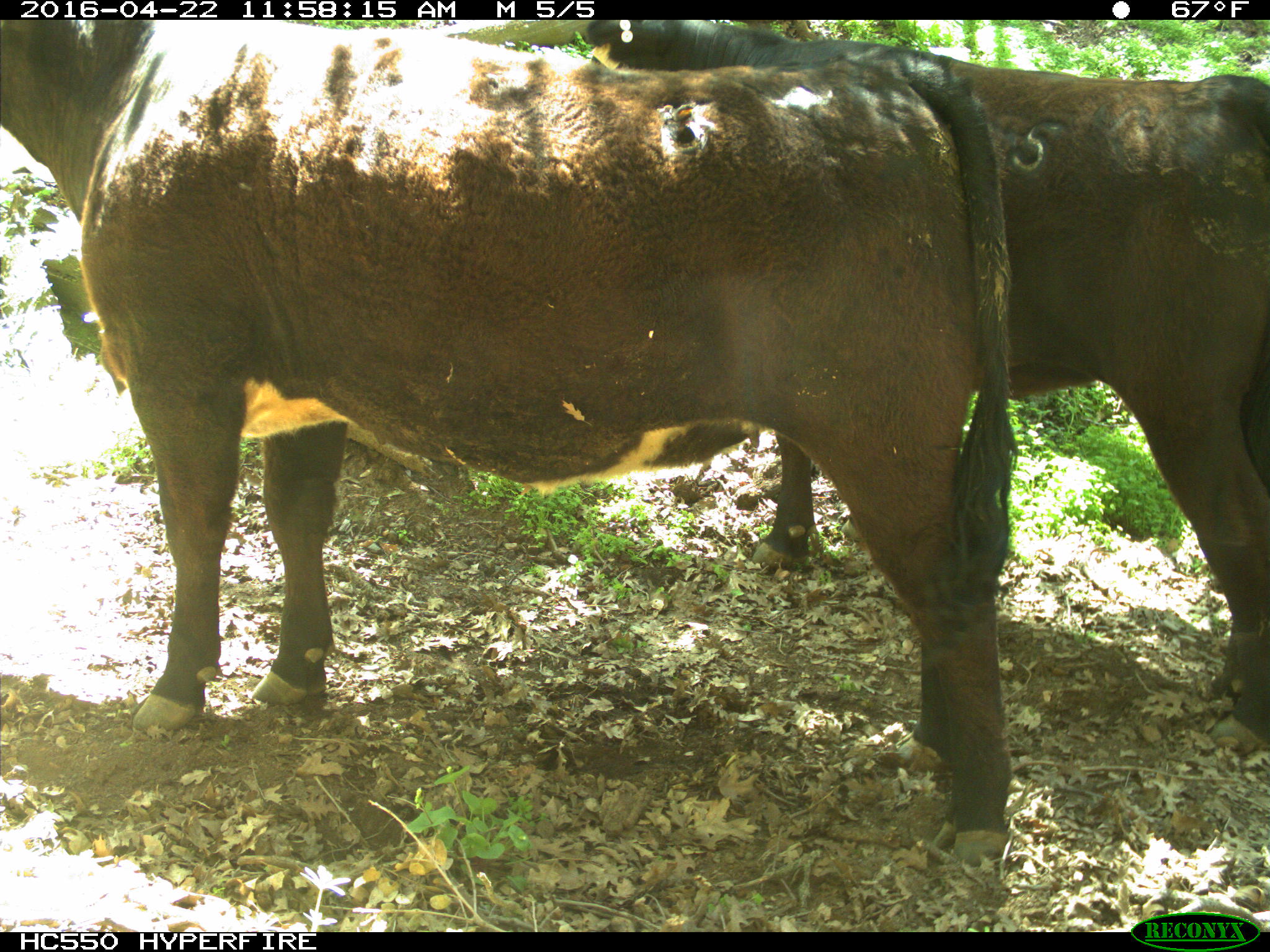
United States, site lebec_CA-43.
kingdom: Animalia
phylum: Chordata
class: Mammalia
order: Artiodactyla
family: Bovidae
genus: Bos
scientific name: Bos taurus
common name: domestic cow